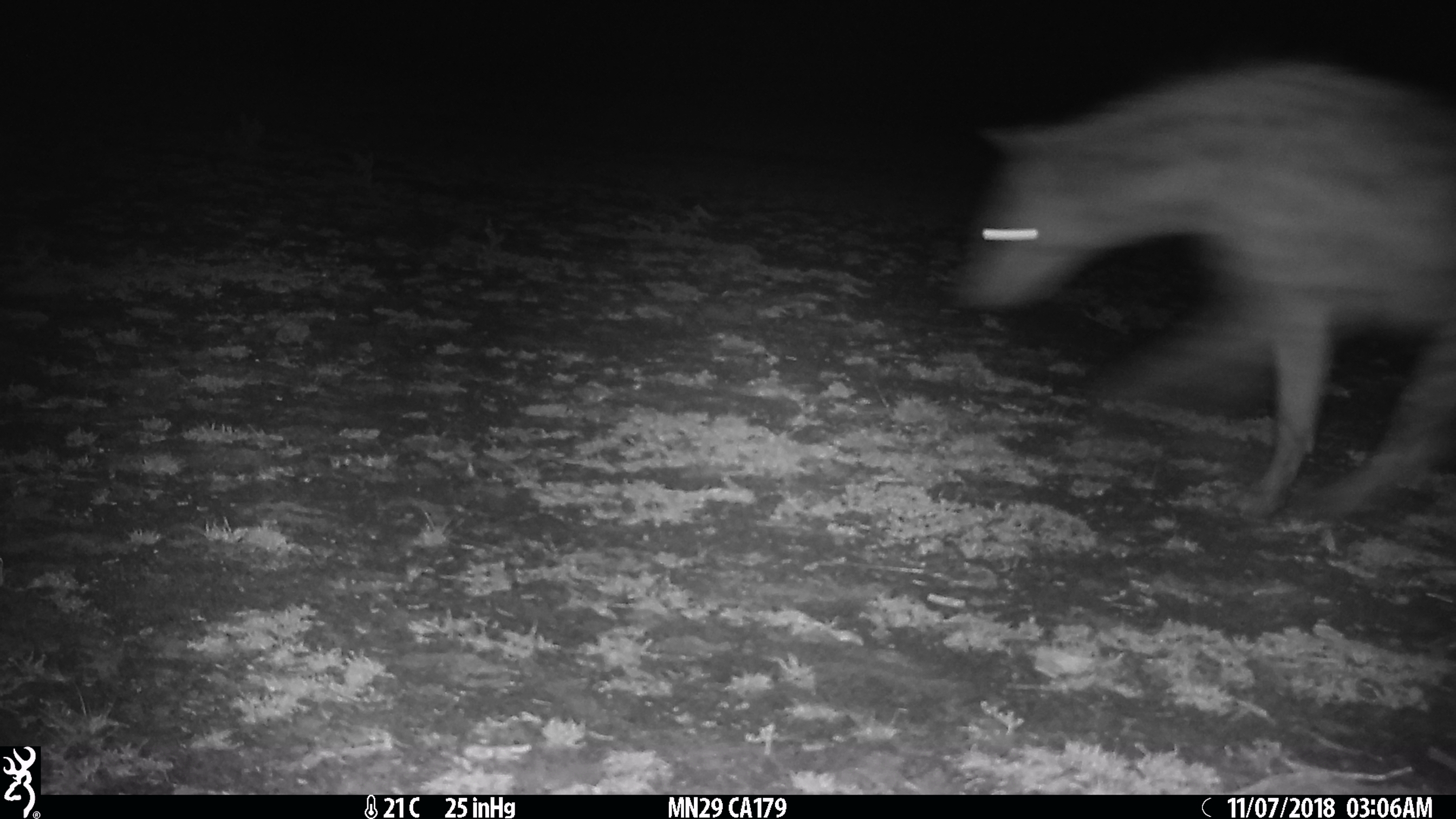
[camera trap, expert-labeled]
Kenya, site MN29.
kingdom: Animalia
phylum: Chordata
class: Mammalia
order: Carnivora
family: Hyaenidae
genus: Crocuta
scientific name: Crocuta crocuta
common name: spotted hyena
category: hyena spotted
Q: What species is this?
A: Hyena spotted (spotted hyena) (Crocuta crocuta).